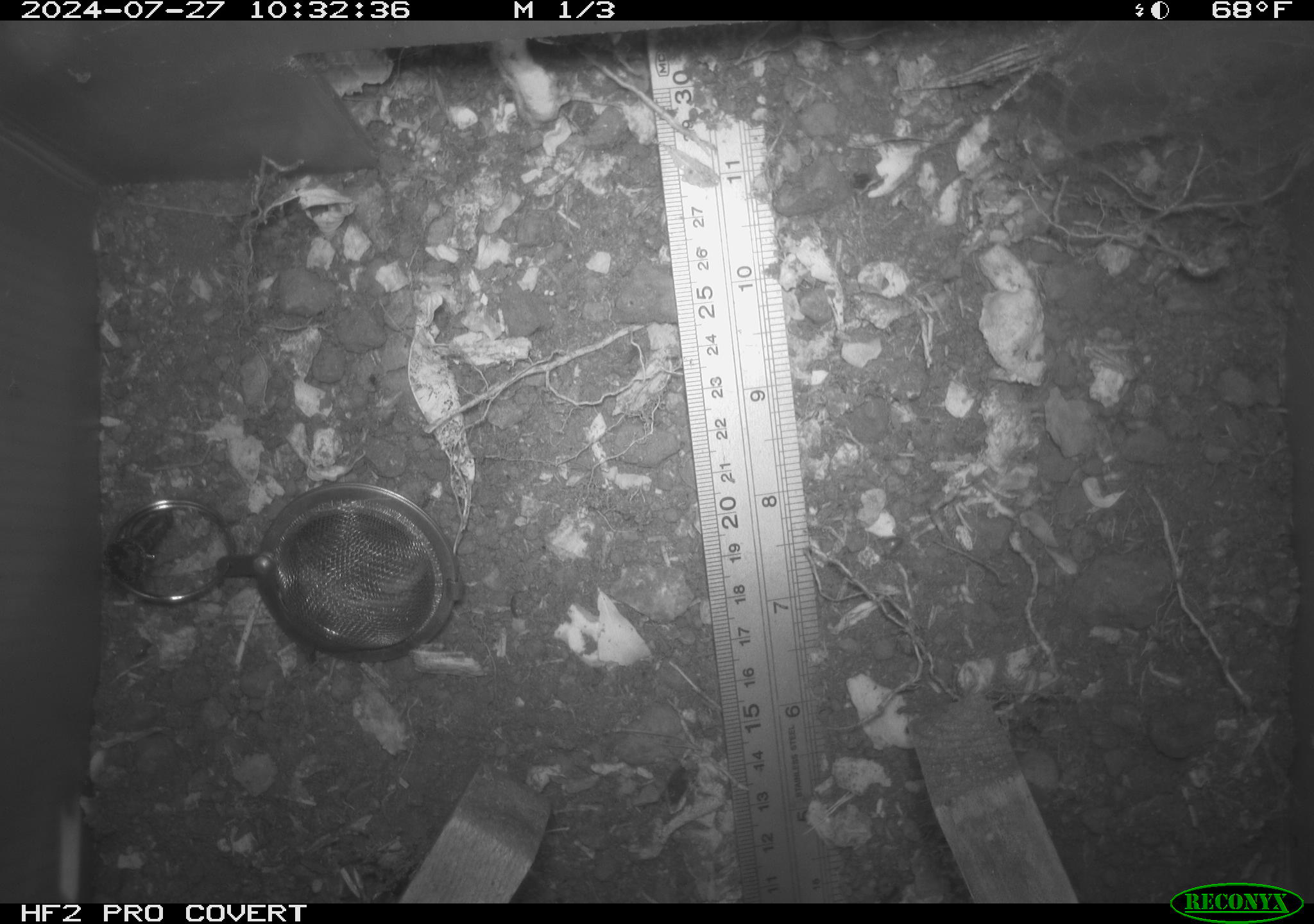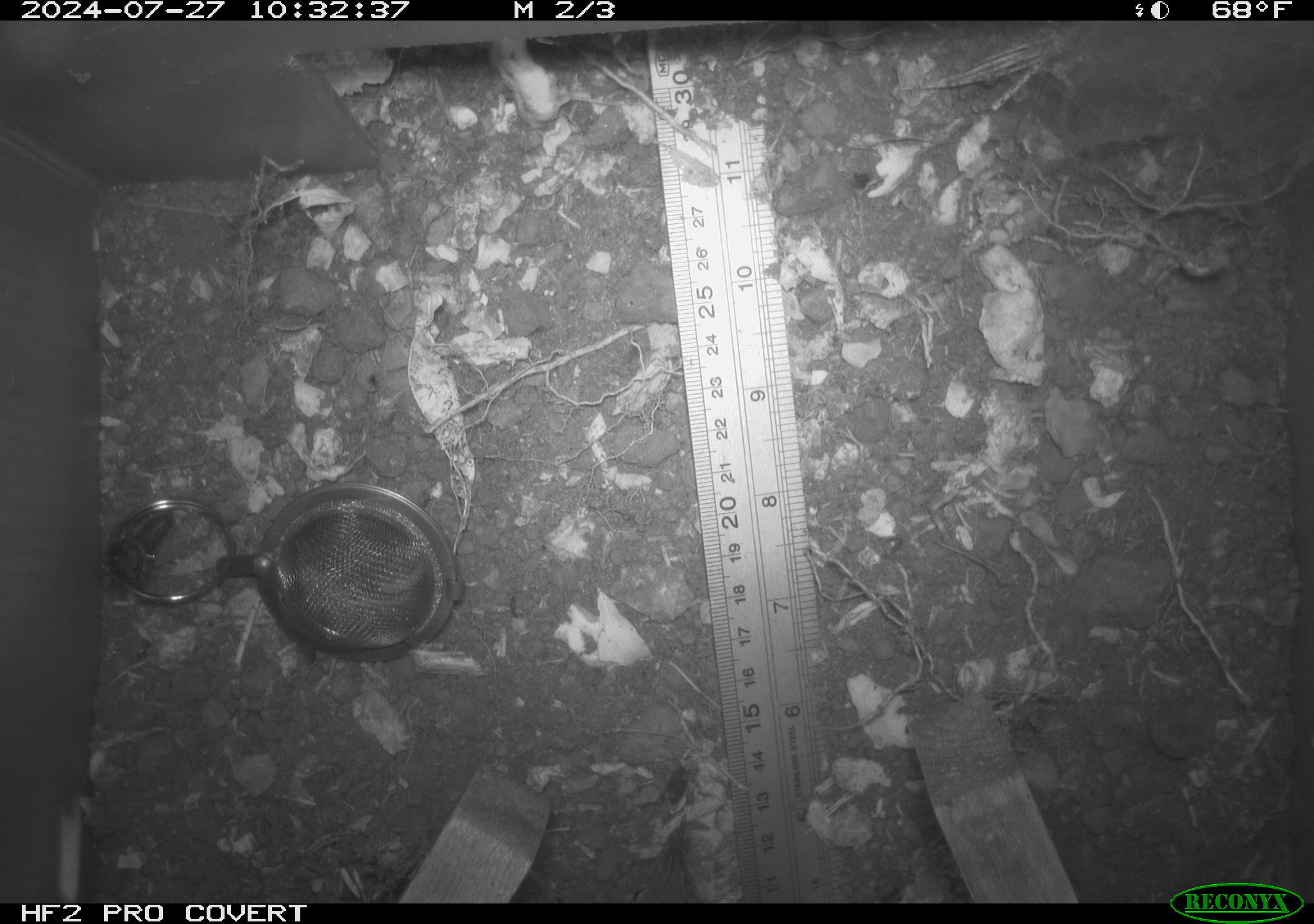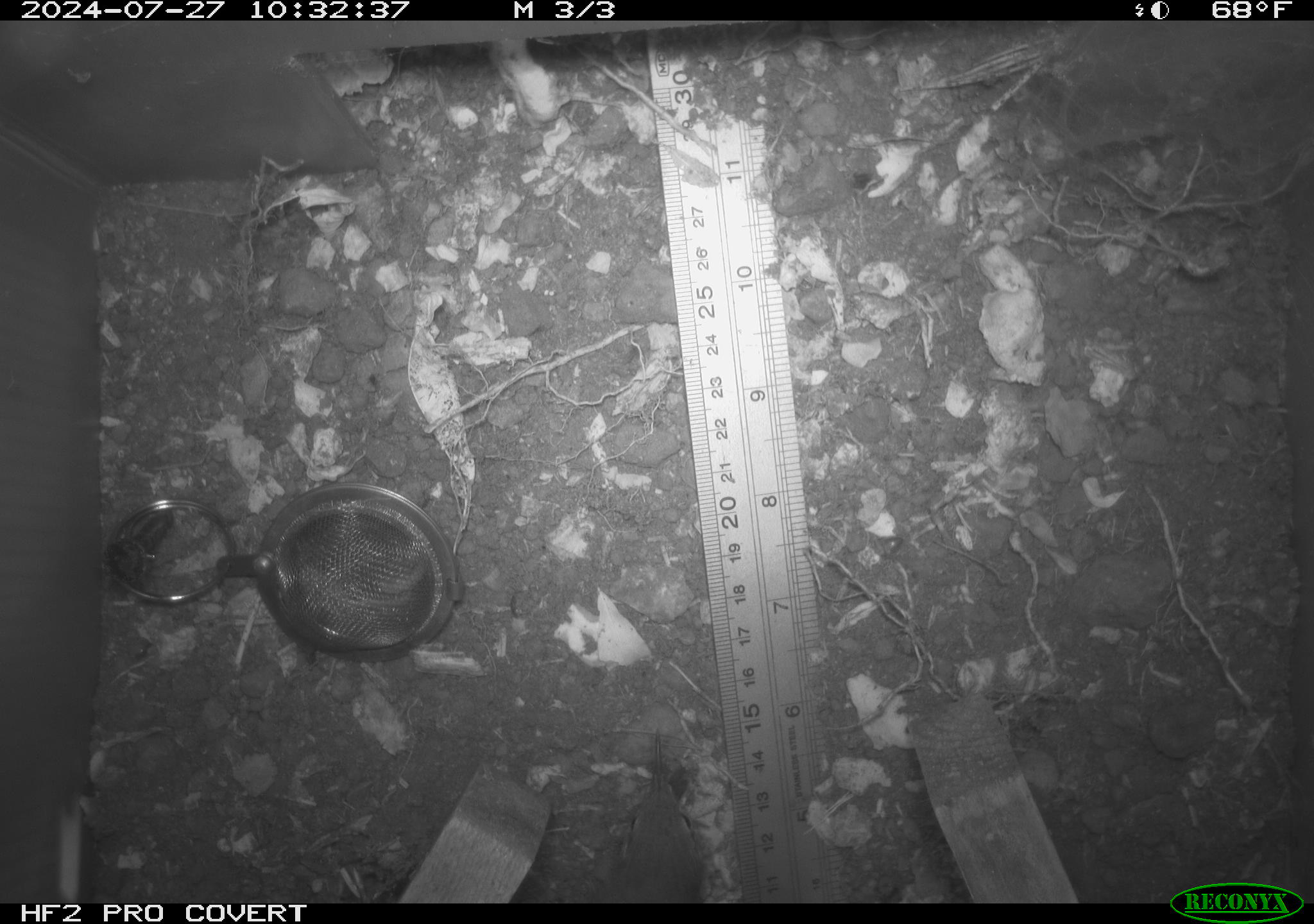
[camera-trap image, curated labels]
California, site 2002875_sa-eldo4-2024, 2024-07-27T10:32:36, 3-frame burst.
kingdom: Animalia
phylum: Chordata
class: Aves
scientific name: Aves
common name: bird